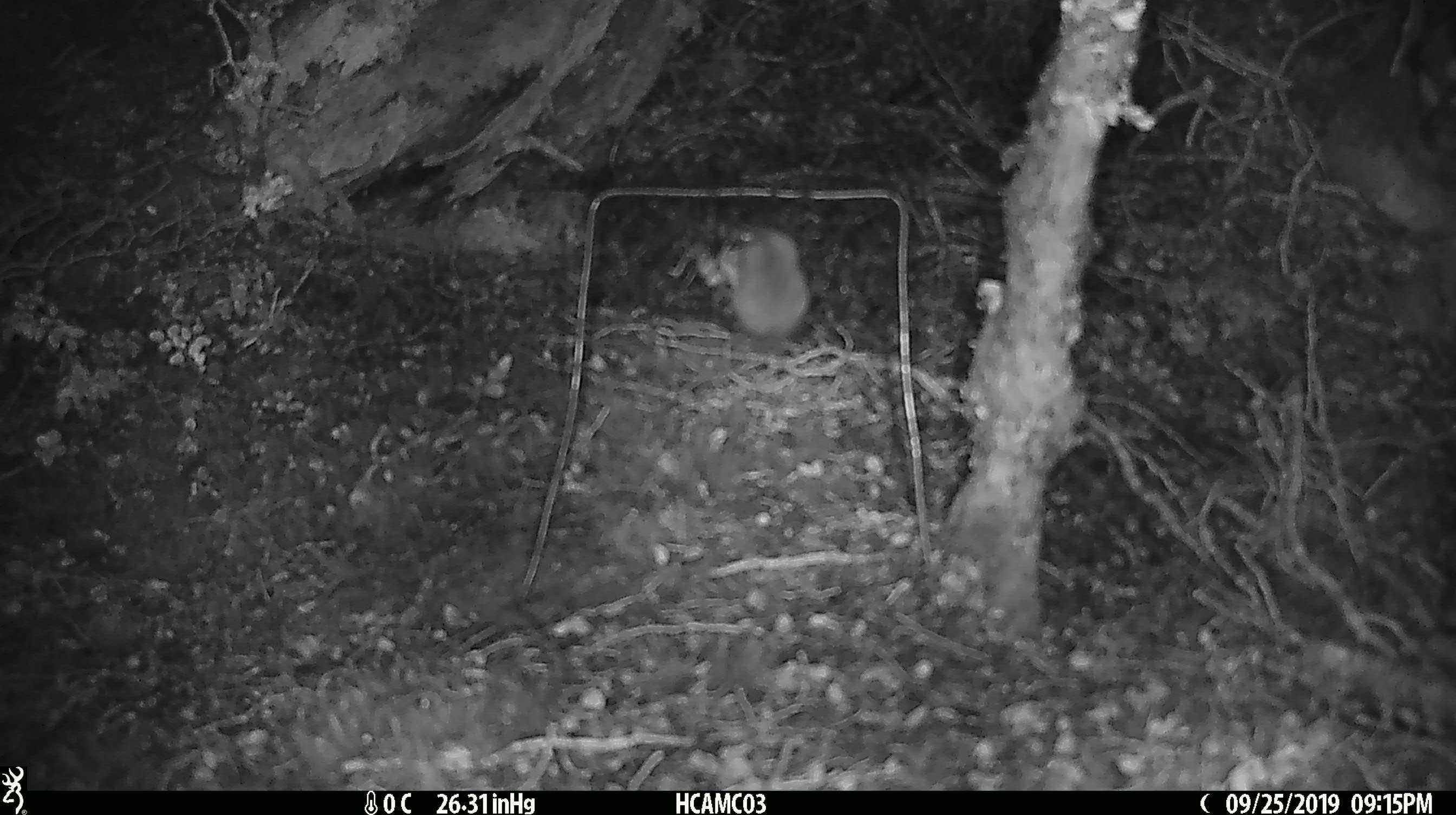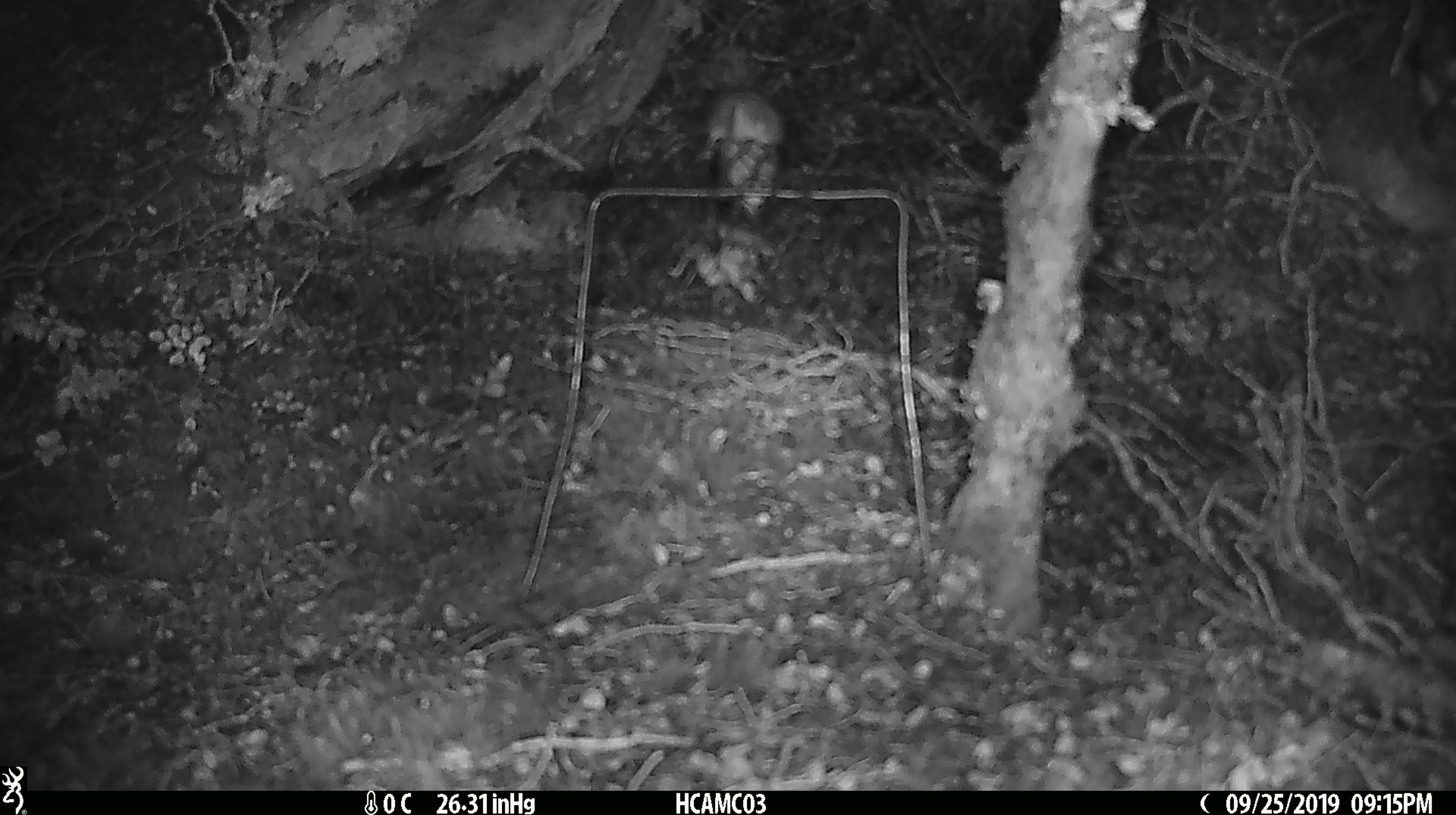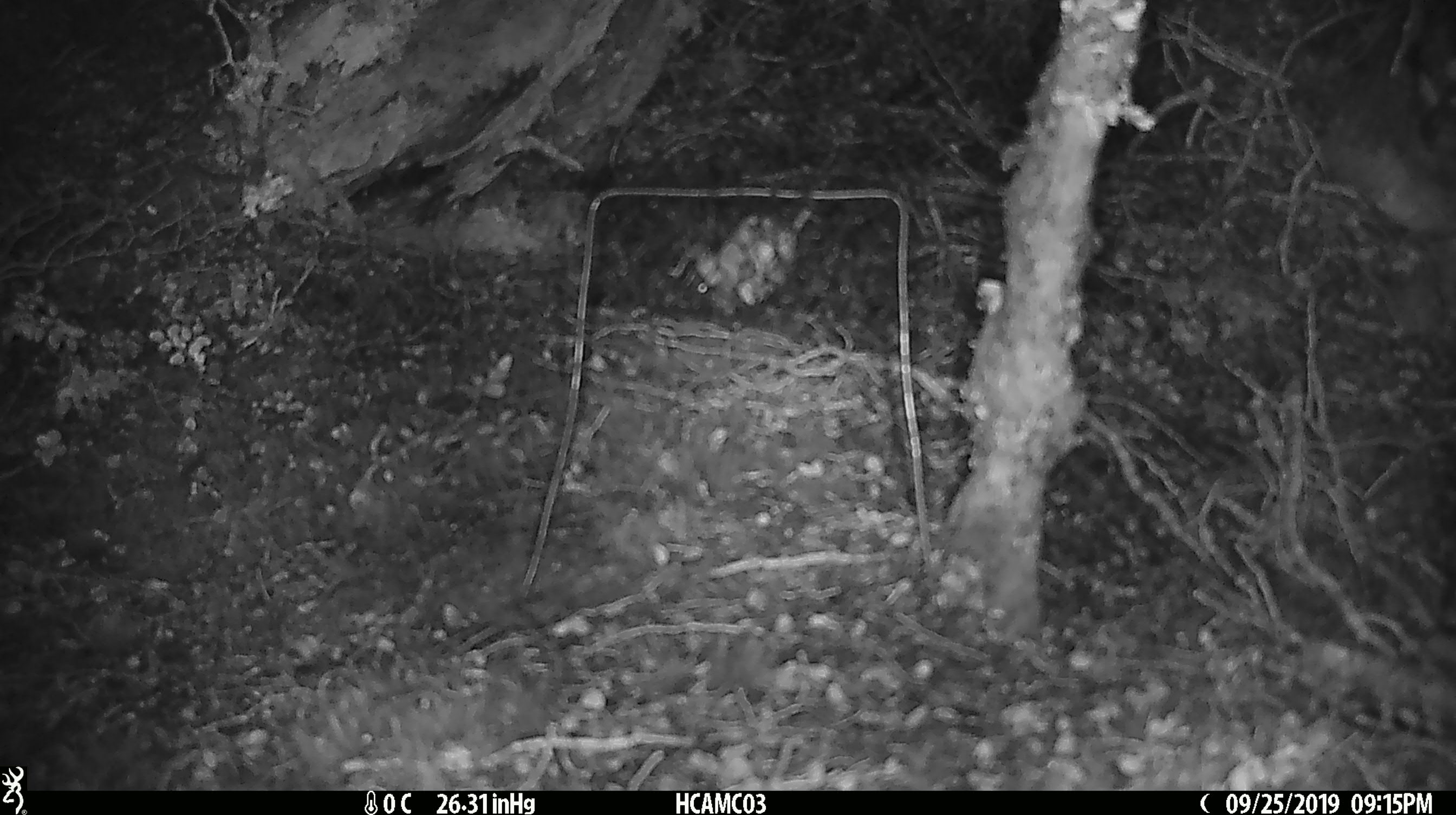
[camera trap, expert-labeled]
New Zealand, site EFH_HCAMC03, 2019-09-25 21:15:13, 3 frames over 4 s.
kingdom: Animalia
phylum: Chordata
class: Mammalia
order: Rodentia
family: Muridae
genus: Mus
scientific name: Mus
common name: mouse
Mouse (Mus).